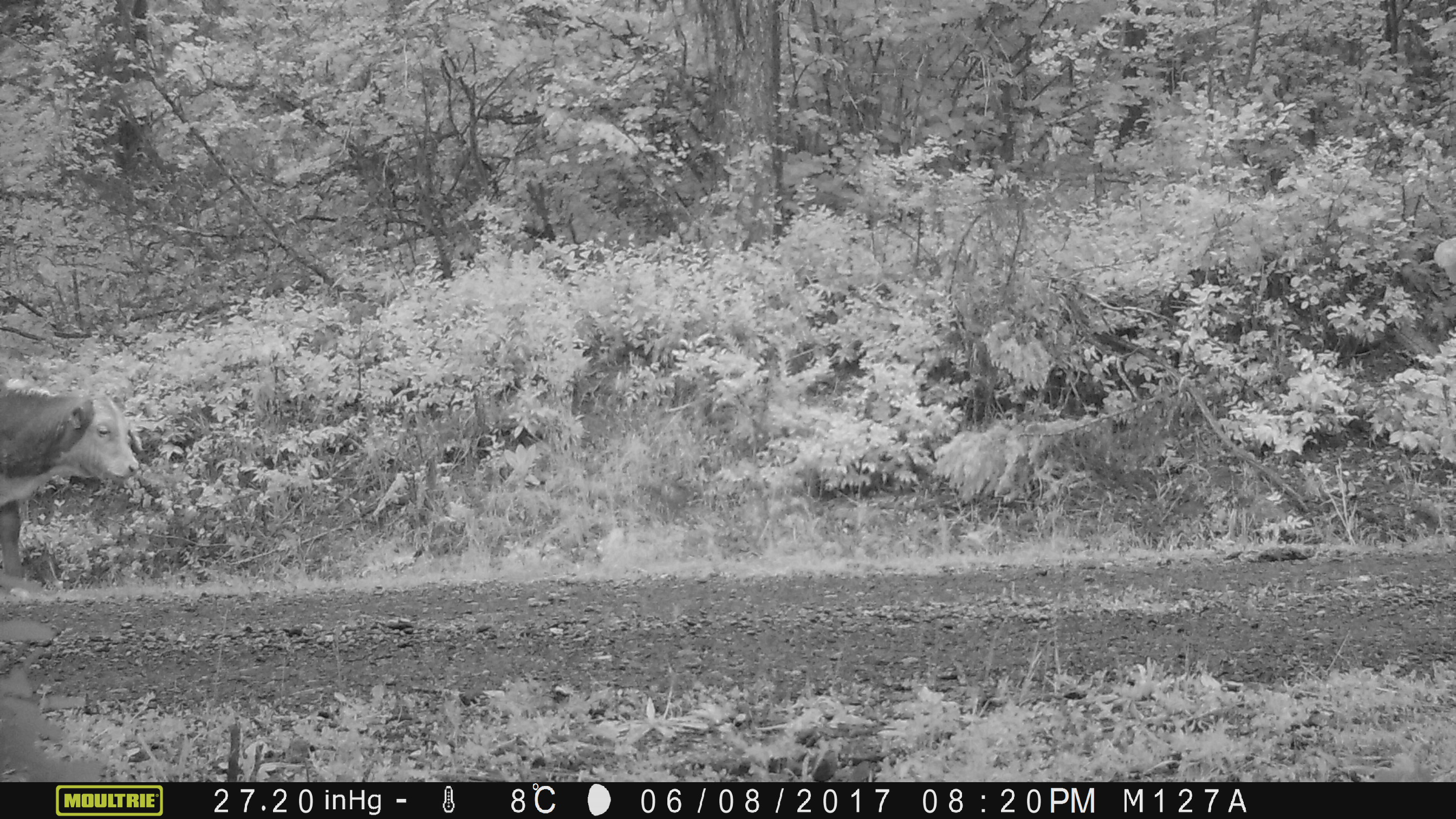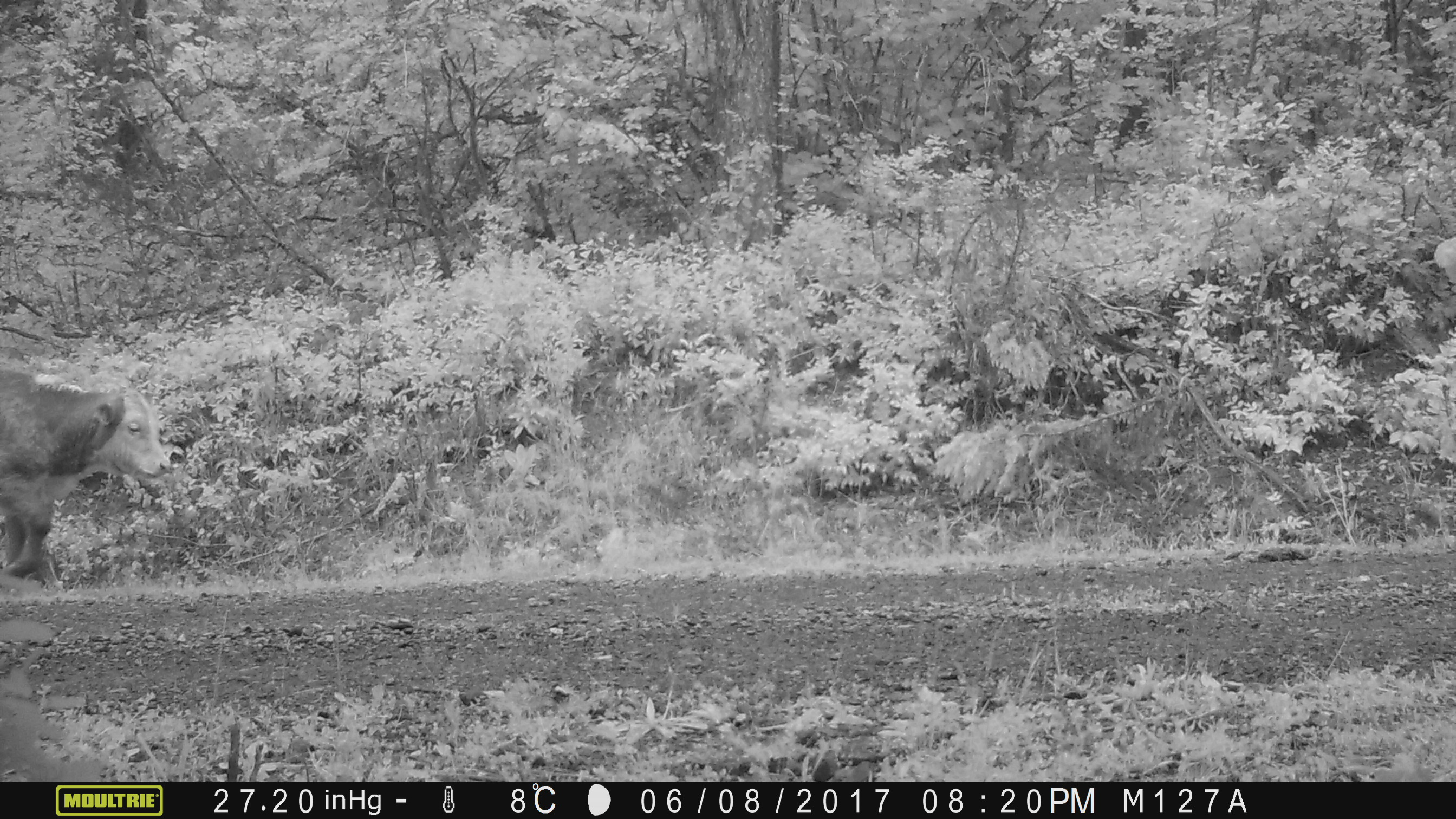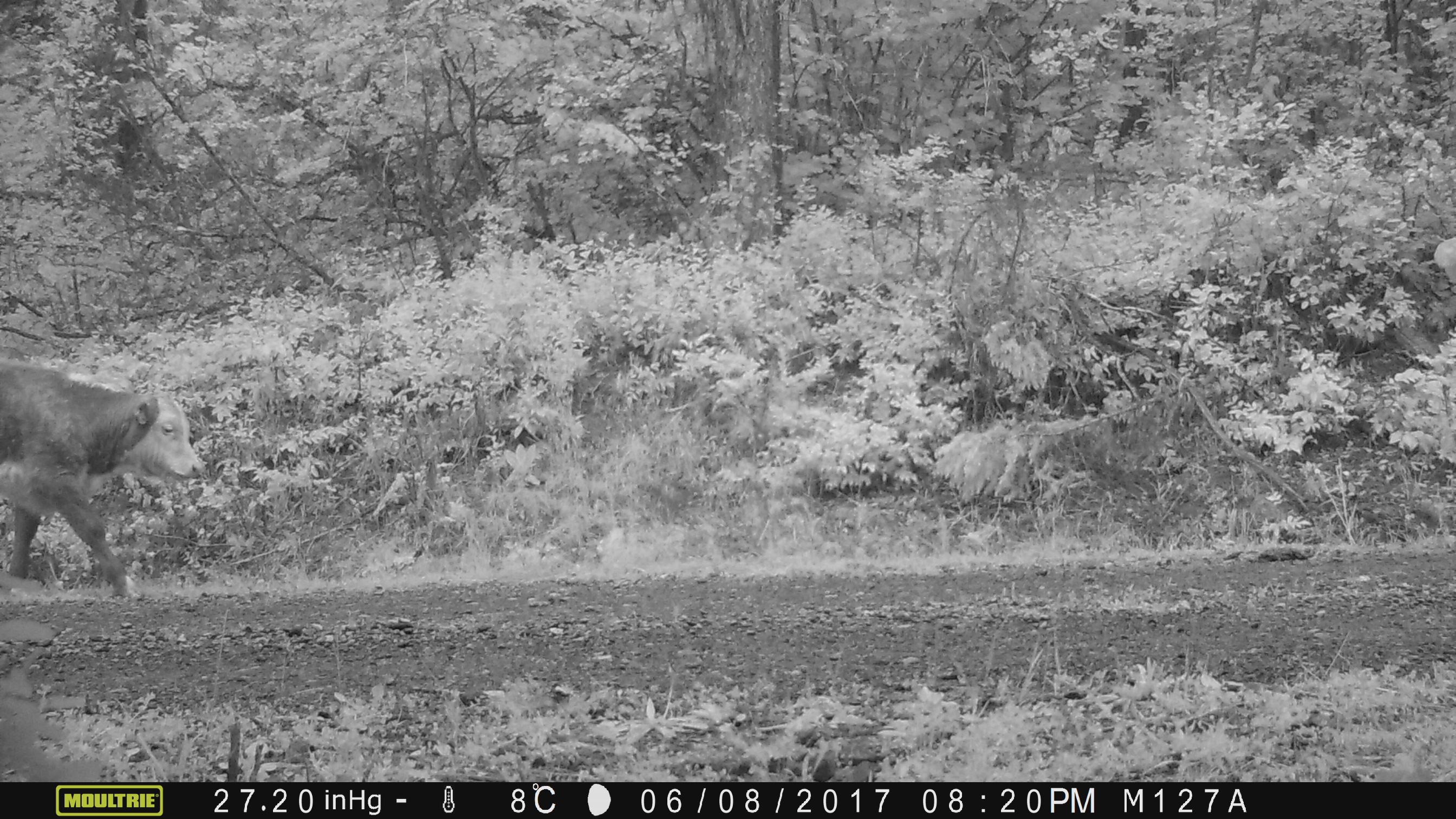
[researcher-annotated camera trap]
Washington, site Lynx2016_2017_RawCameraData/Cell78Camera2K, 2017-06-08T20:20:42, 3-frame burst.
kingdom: Animalia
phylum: Chordata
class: Mammalia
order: Artiodactyla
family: Bovidae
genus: Bos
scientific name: Bos taurus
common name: domestic cattle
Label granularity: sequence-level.